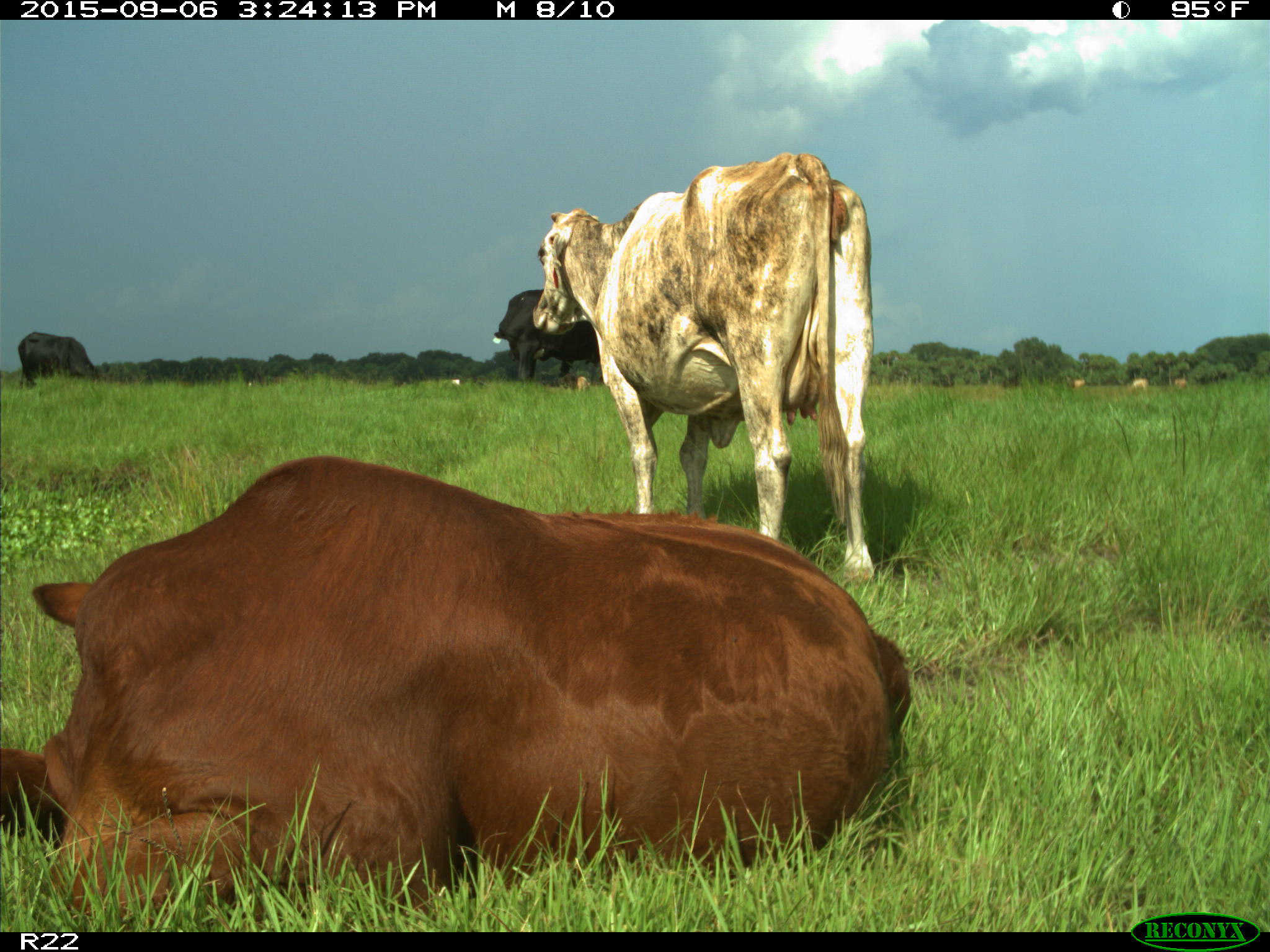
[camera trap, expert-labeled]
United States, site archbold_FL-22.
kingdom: Animalia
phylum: Chordata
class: Mammalia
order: Artiodactyla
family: Bovidae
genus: Bos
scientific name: Bos taurus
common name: domestic cow